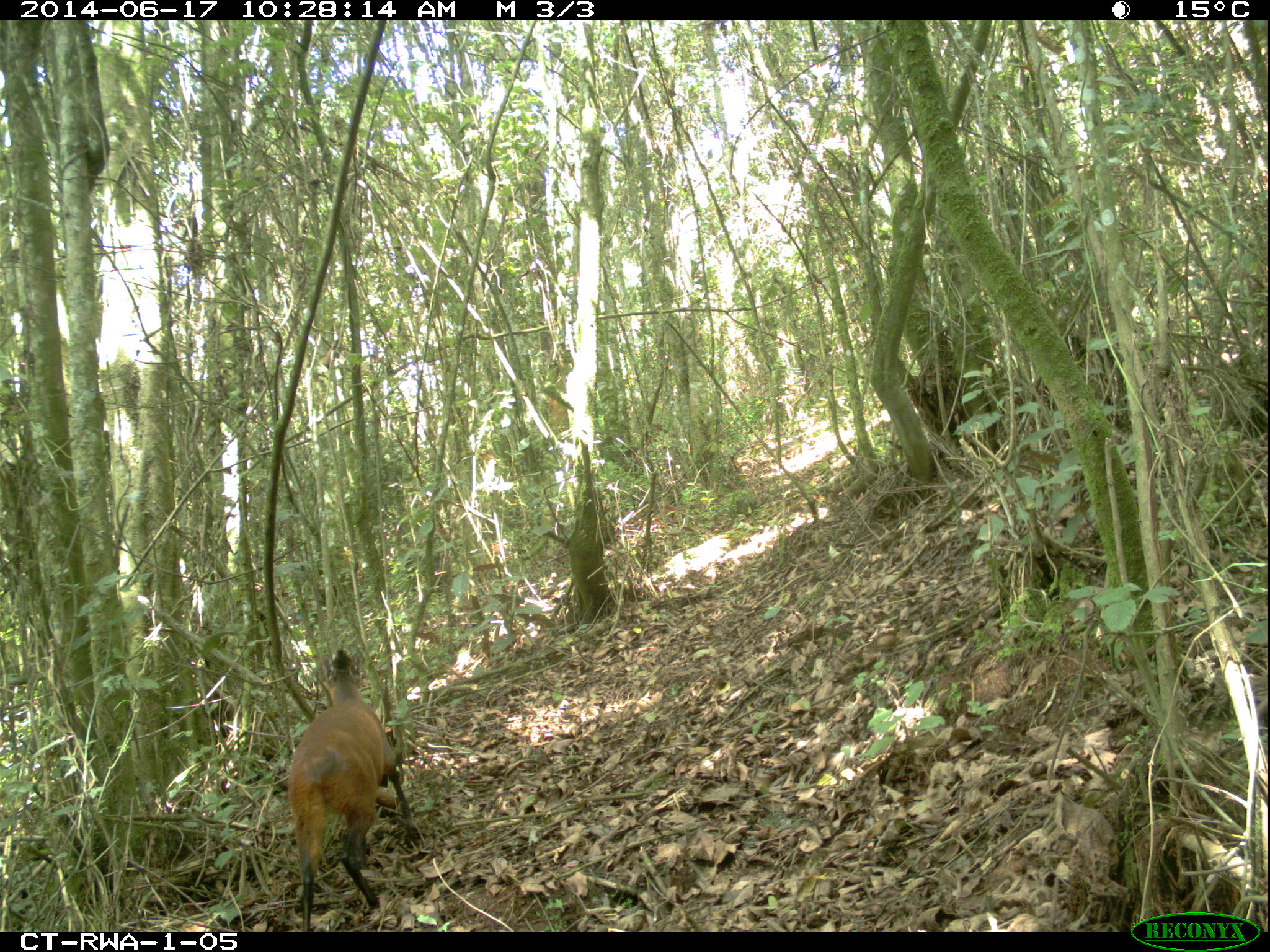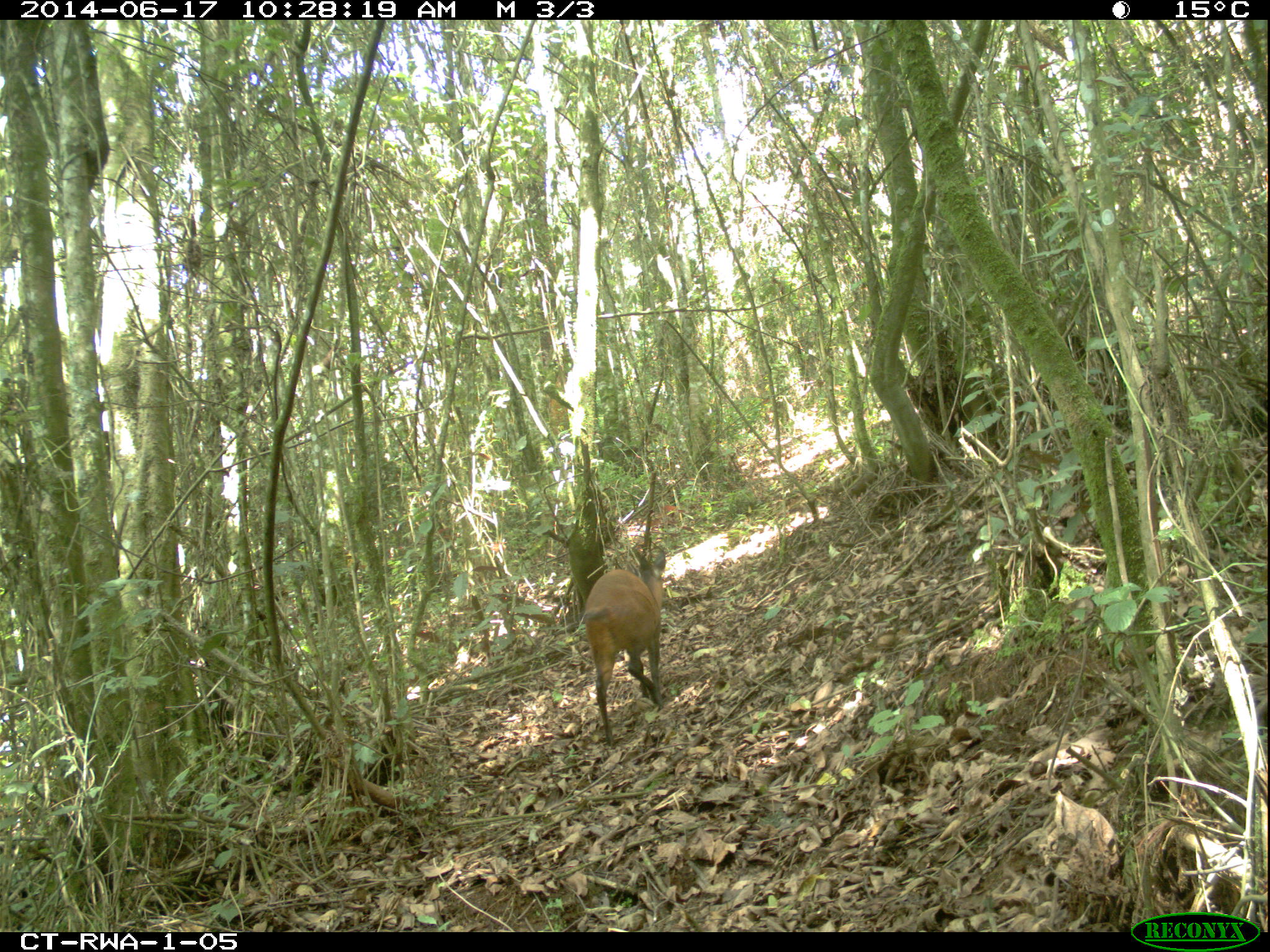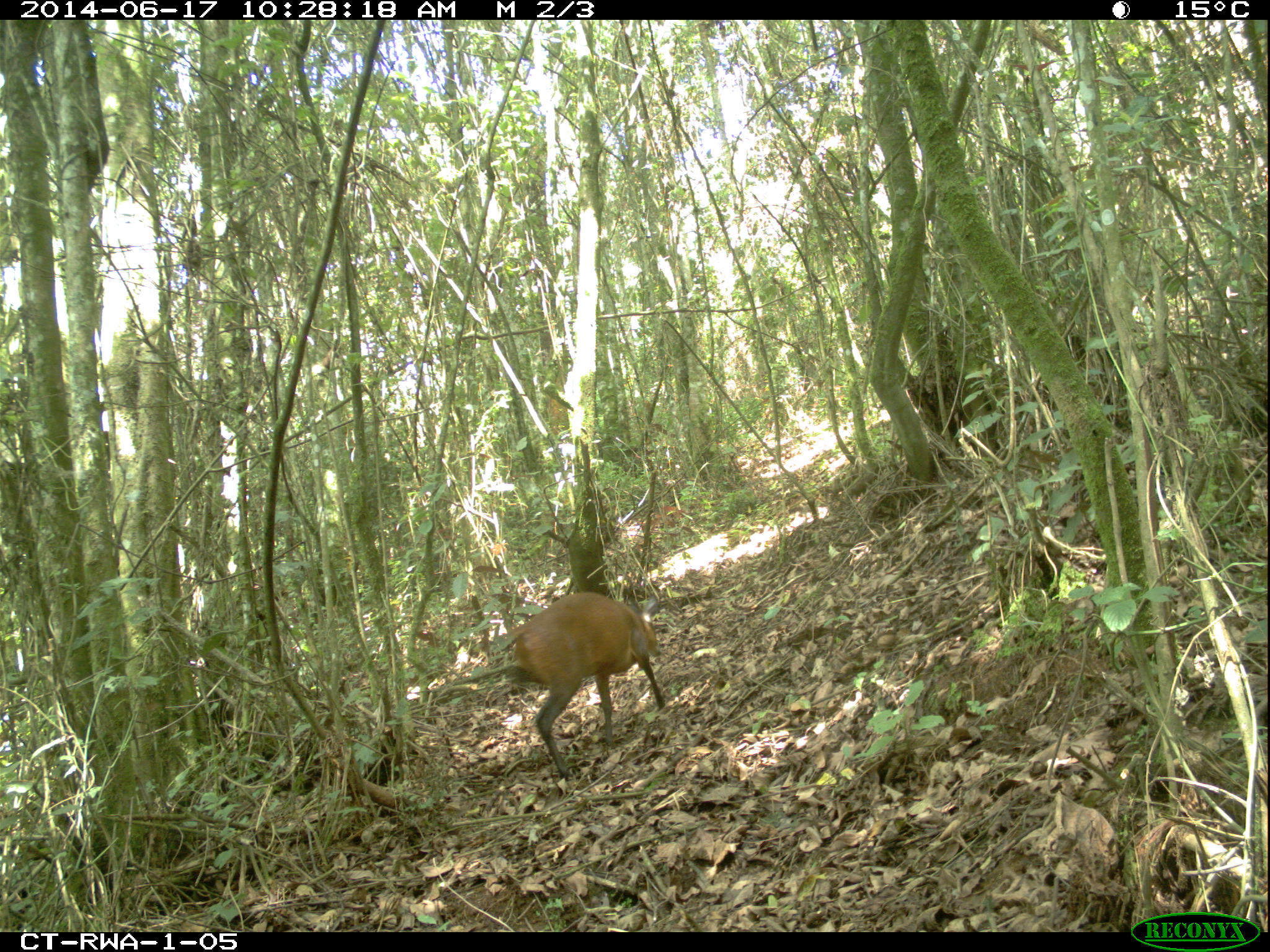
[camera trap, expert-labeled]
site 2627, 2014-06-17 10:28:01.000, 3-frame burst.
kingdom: Animalia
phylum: Chordata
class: Mammalia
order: Artiodactyla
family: Bovidae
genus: Cephalophus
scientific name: Cephalophus nigrifrons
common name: black-fronted duiker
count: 1